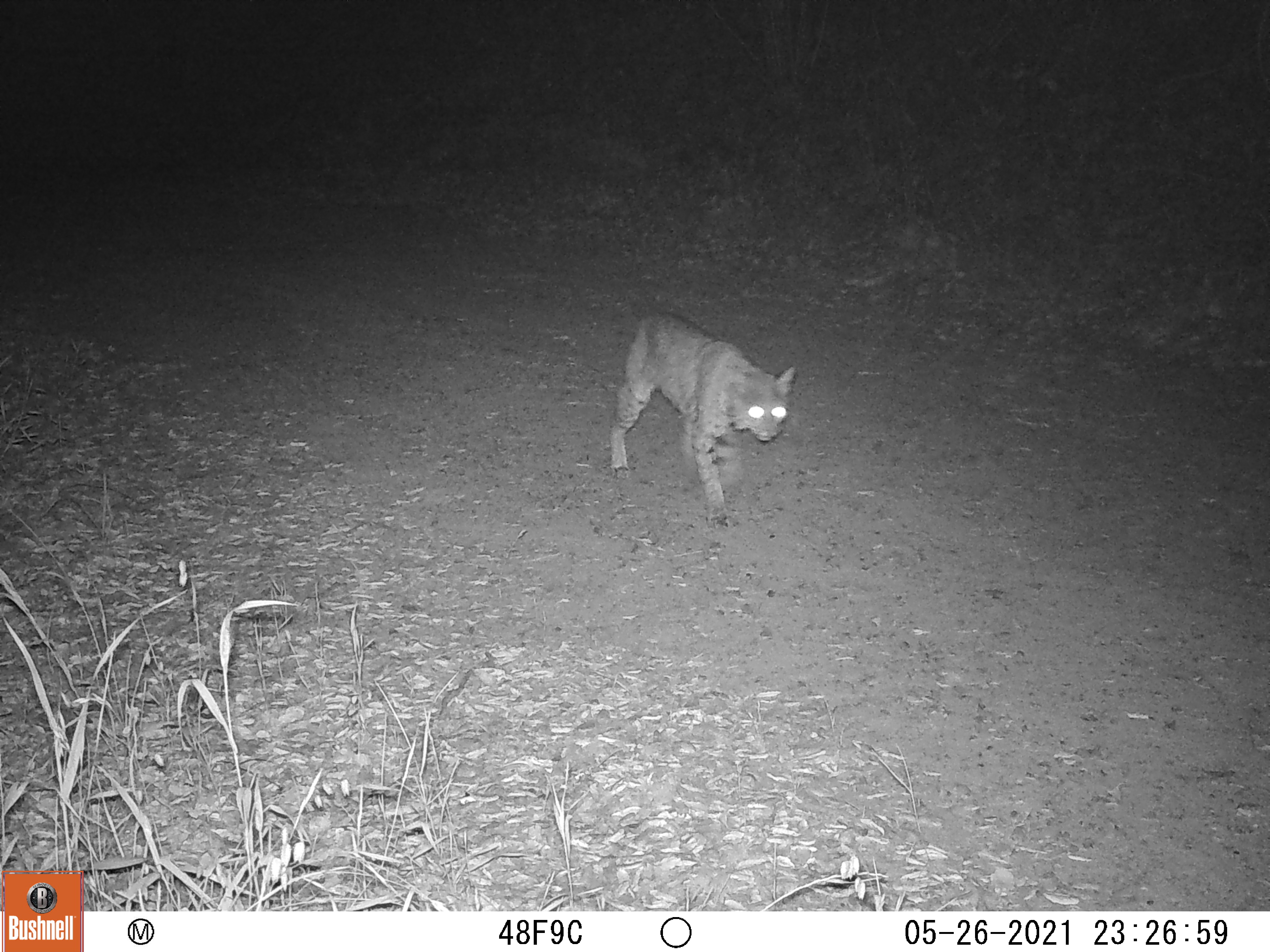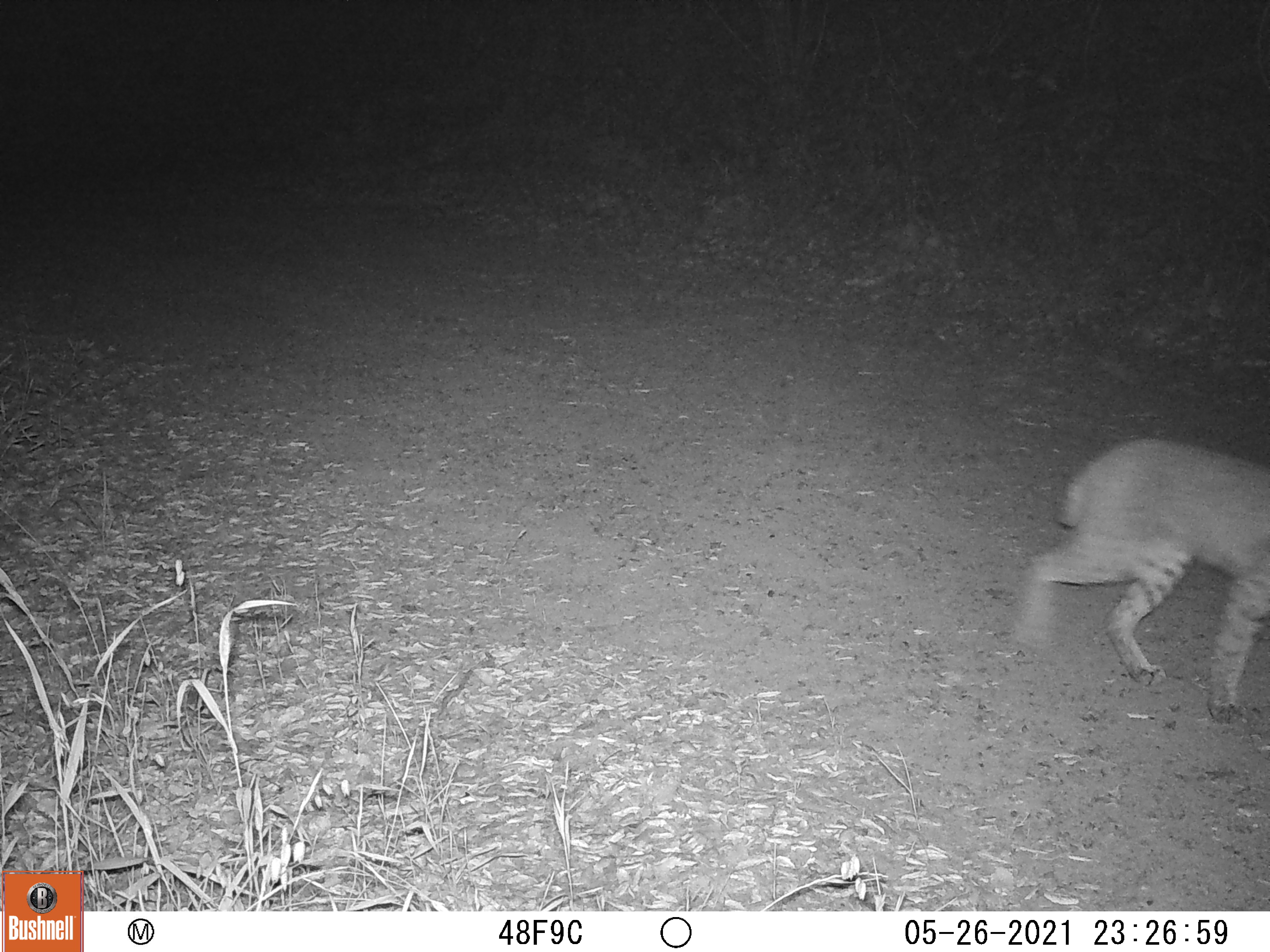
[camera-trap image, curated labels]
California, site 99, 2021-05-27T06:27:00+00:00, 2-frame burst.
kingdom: Animalia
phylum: Chordata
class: Mammalia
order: Carnivora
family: Felidae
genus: Lynx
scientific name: Lynx rufus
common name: bobcat